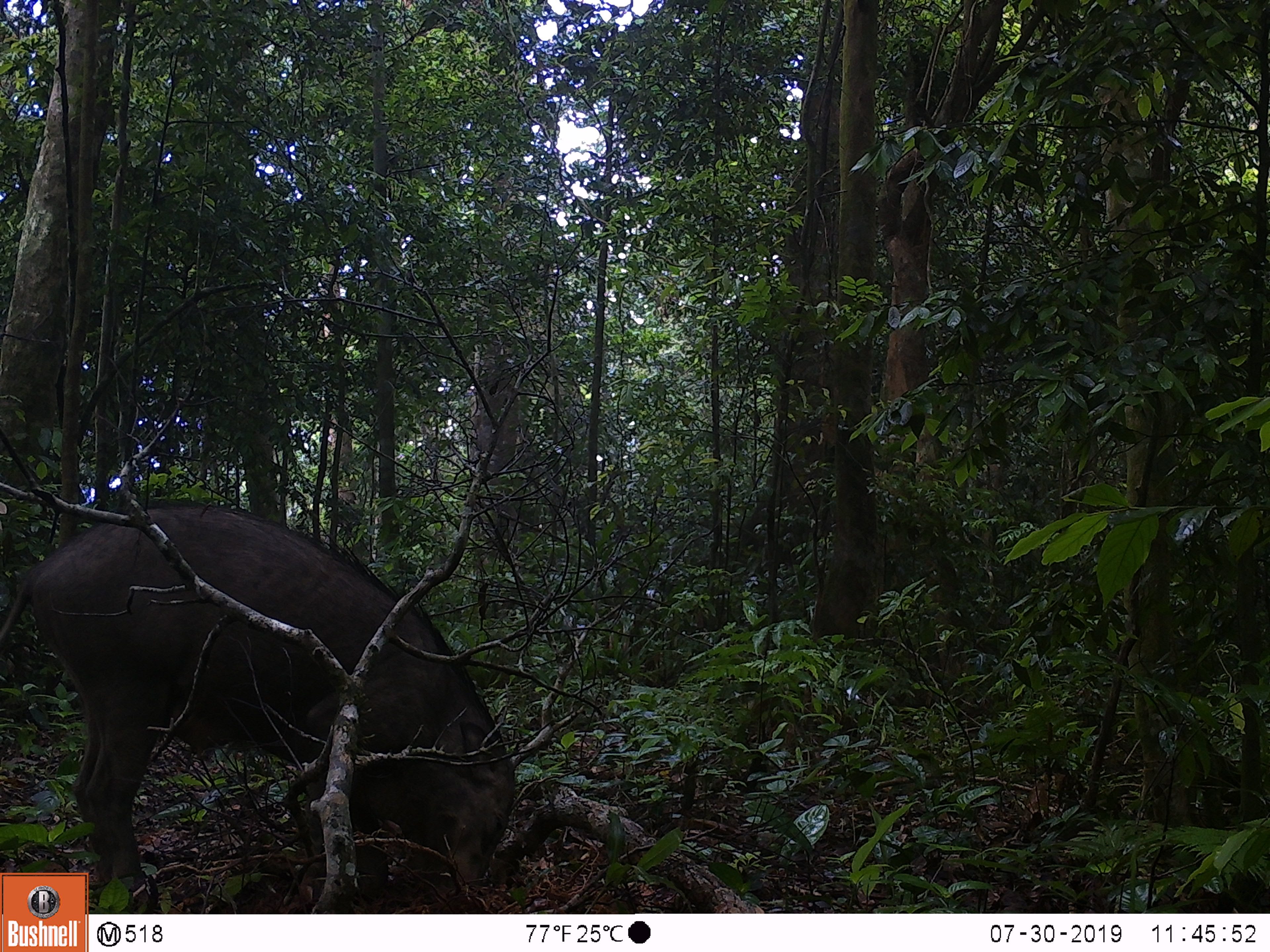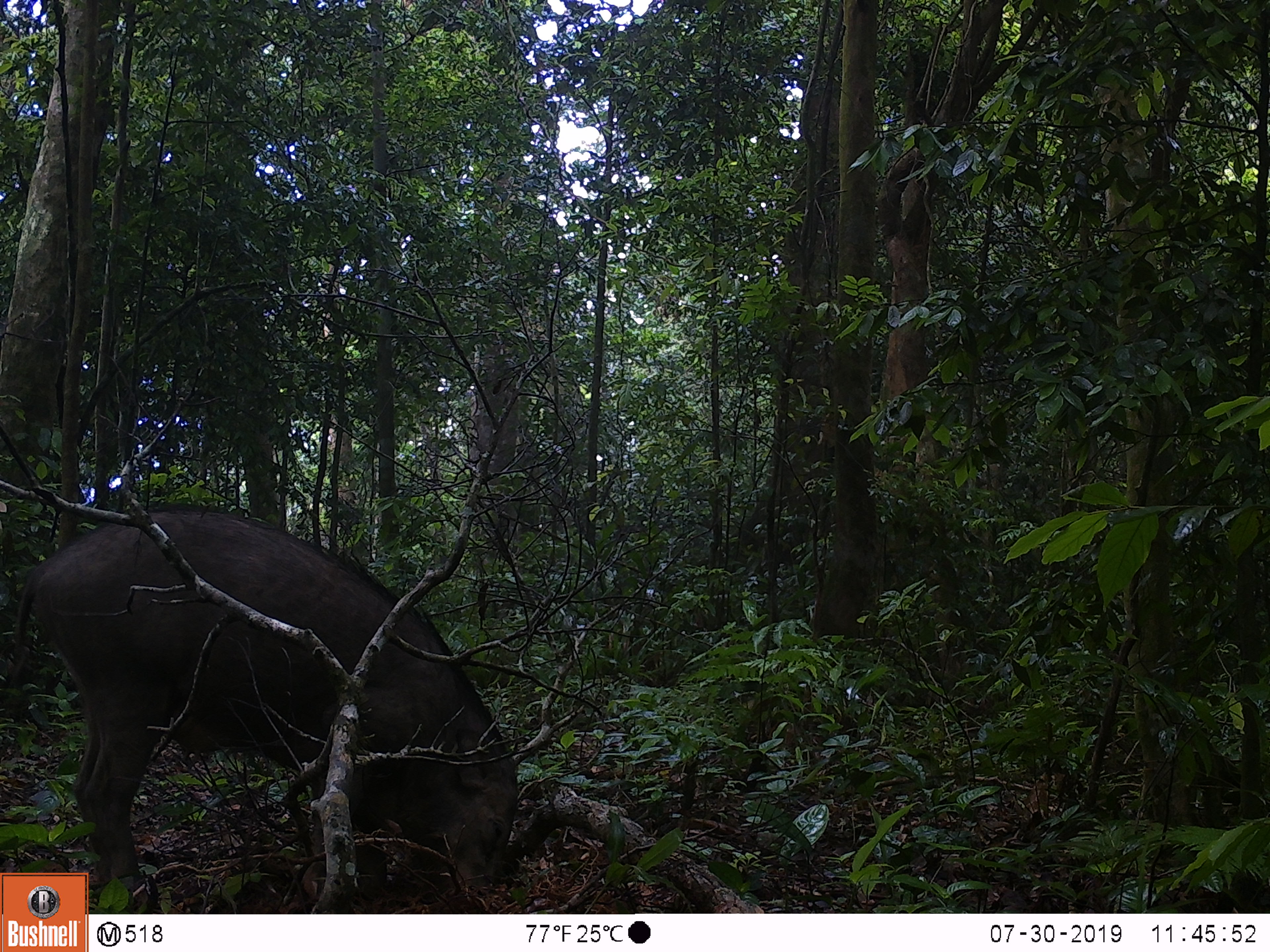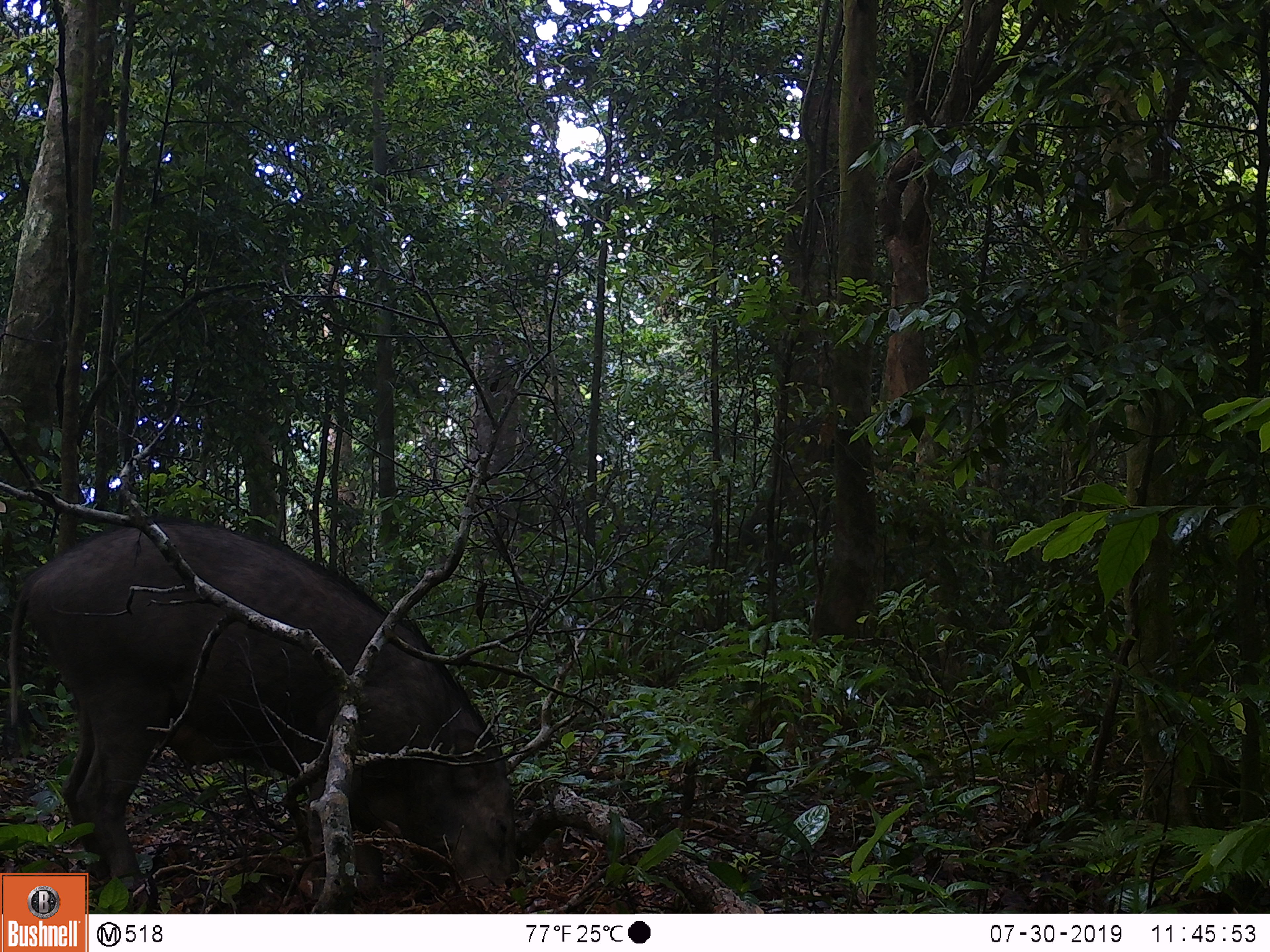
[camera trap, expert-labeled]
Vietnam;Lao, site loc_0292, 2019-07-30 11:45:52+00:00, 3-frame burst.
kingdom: Animalia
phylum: Chordata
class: Mammalia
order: Artiodactyla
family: Suidae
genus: Sus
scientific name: Sus scrofa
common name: eurasian wild pig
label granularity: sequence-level